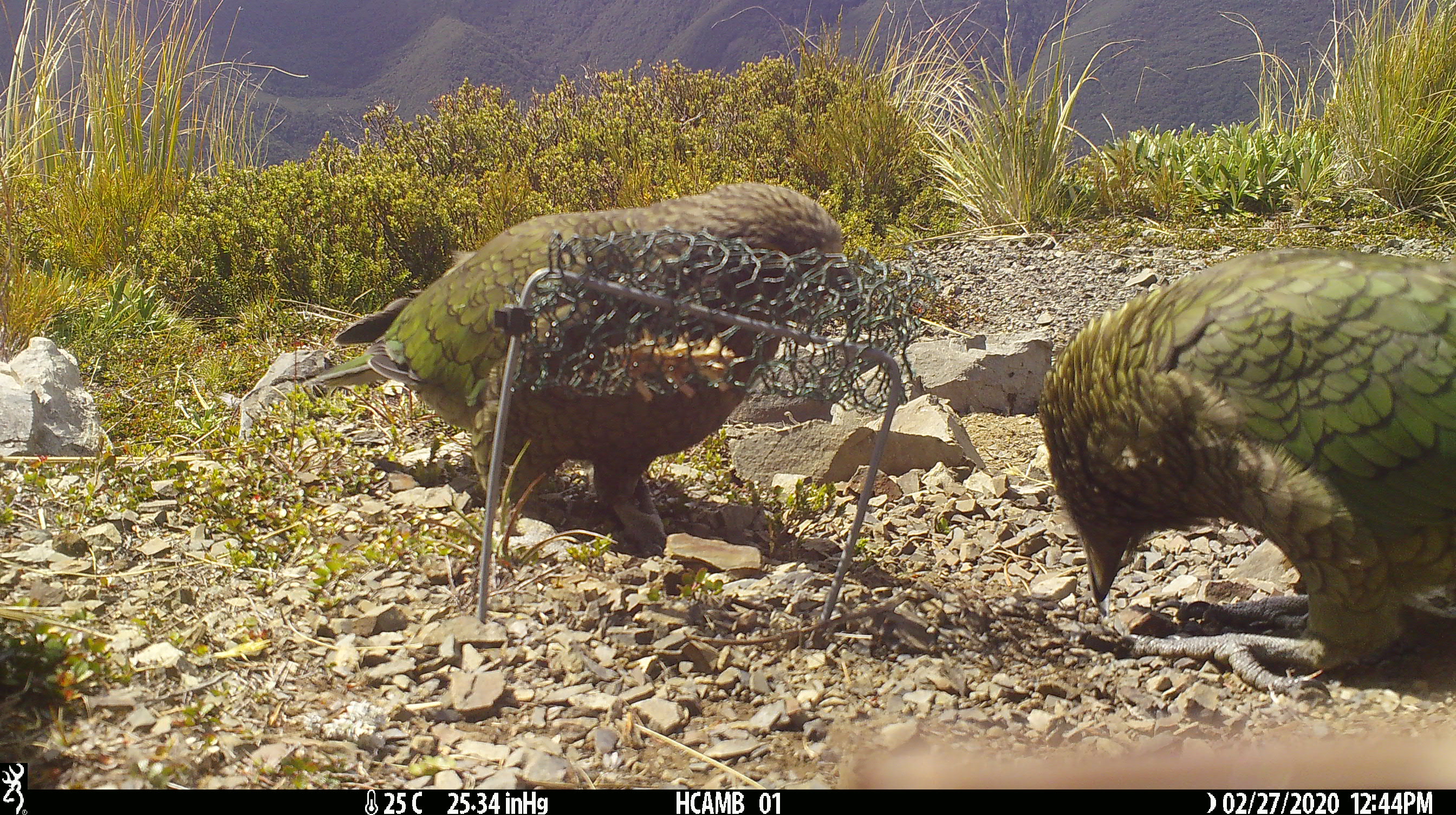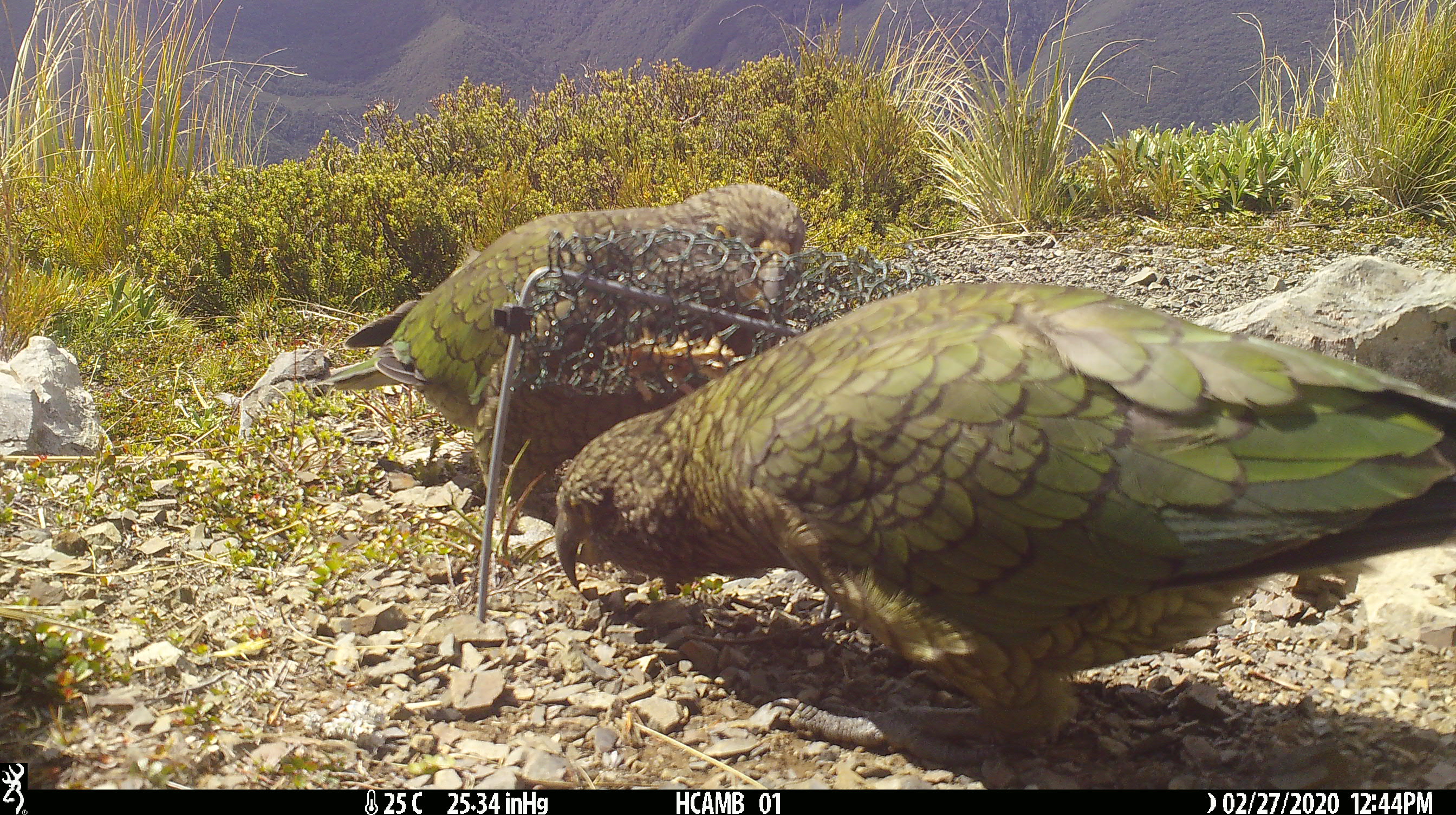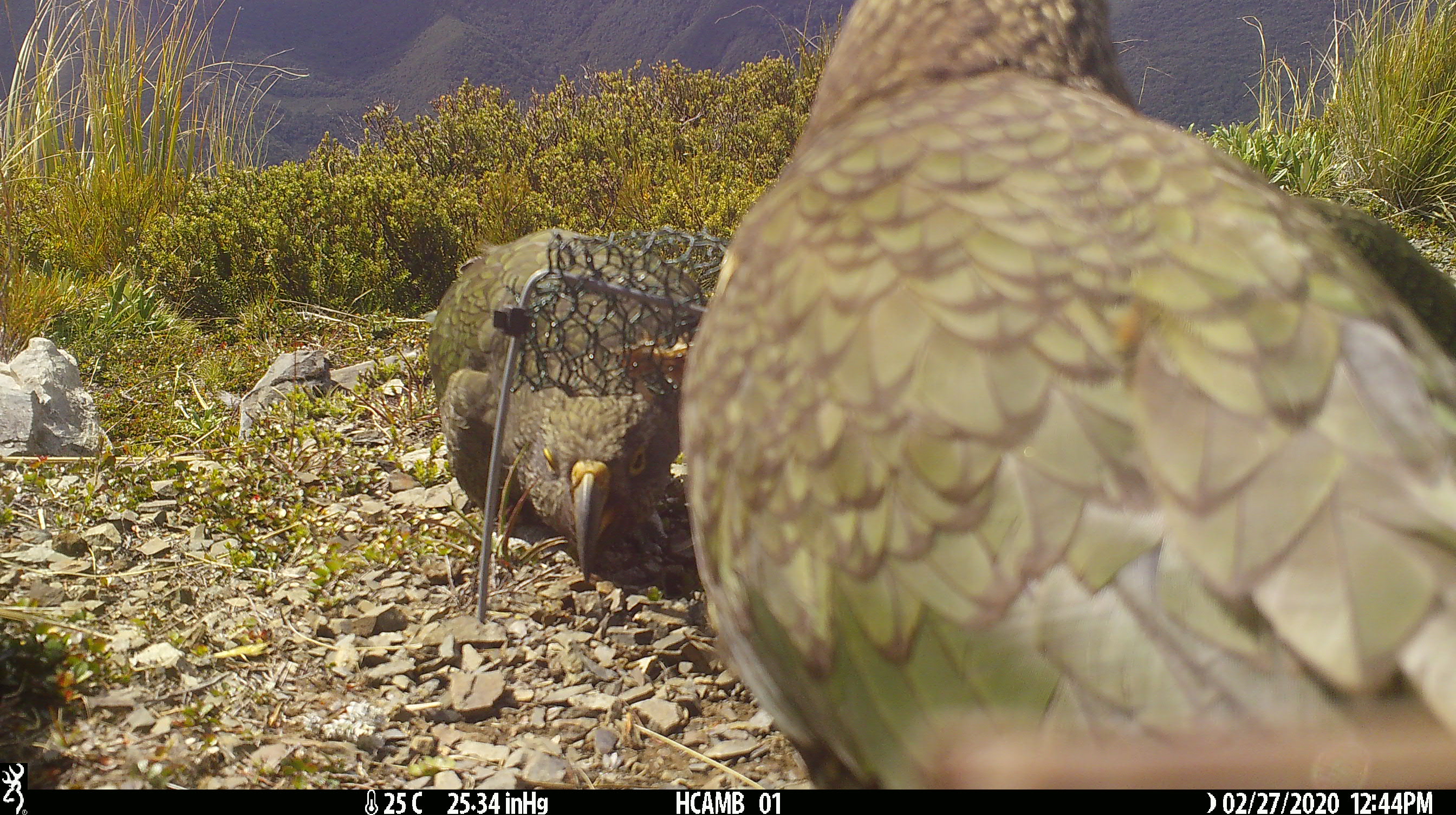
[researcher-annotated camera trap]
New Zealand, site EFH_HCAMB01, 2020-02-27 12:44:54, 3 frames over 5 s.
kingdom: Animalia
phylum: Chordata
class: Aves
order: Psittaciformes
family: Strigopidae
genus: Nestor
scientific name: Nestor notabilis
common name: kea